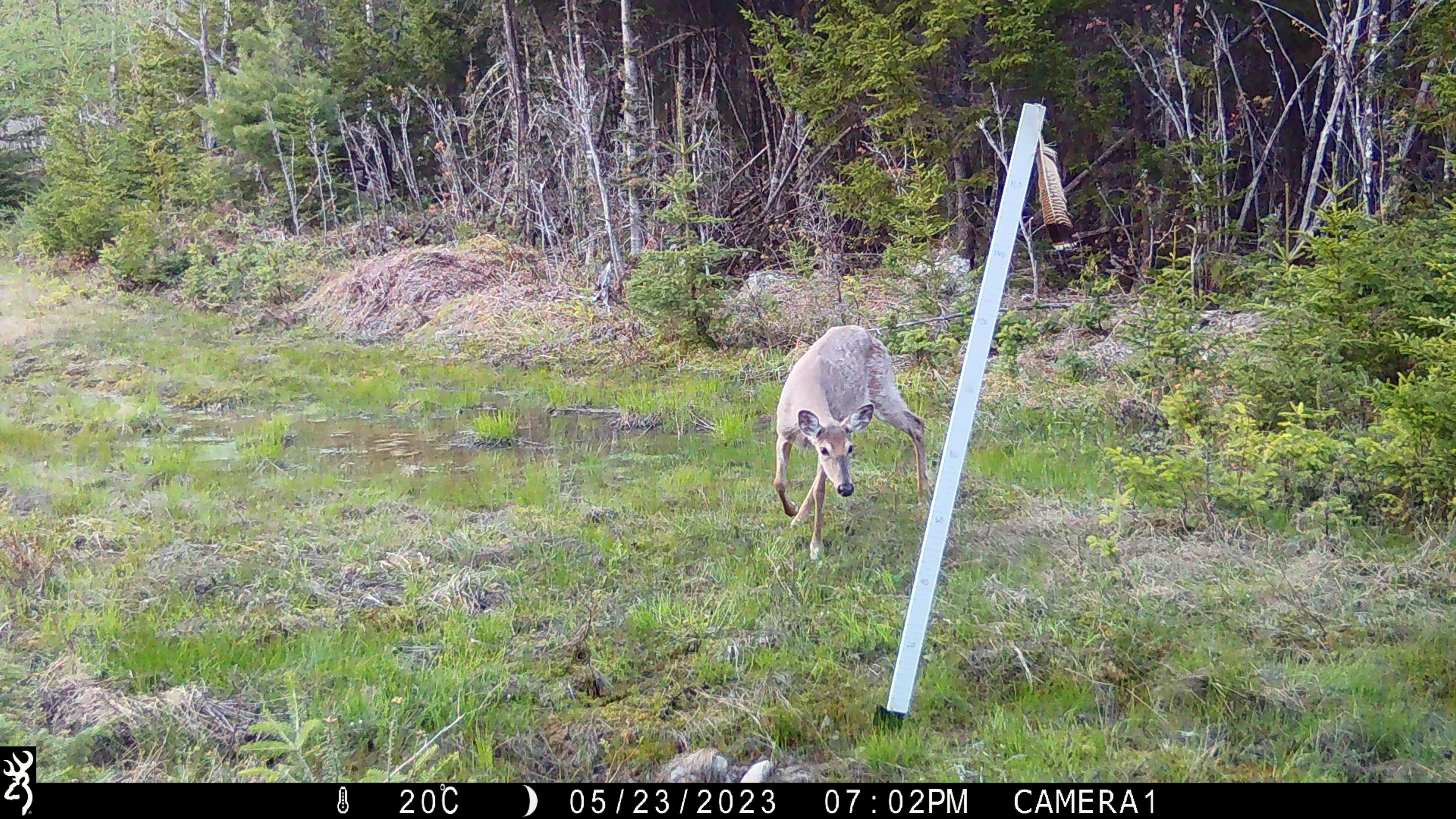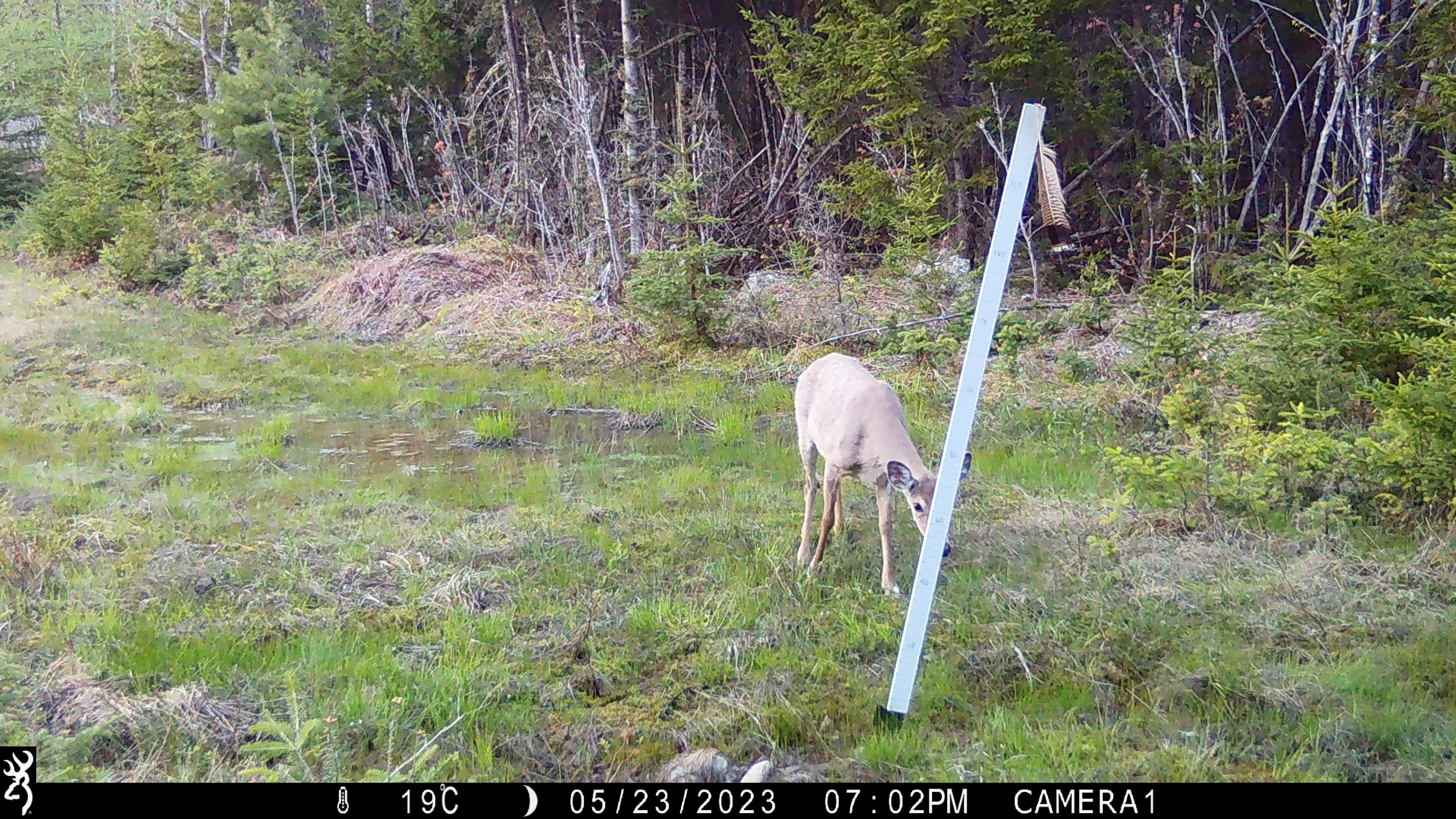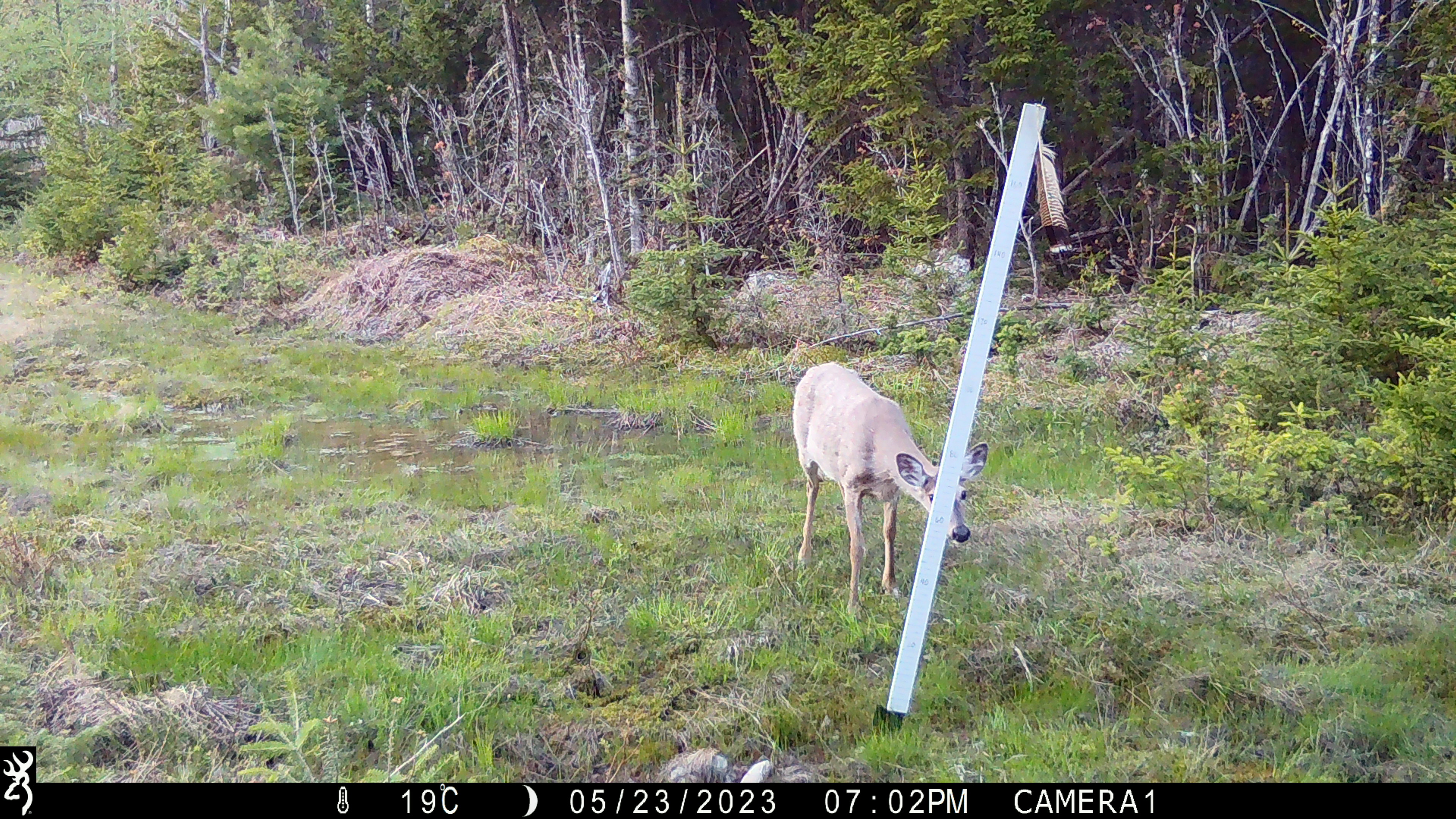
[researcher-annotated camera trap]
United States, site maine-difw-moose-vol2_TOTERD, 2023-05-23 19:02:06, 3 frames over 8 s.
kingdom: Animalia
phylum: Chordata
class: Mammalia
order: Artiodactyla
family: Cervidae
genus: Odocoileus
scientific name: Odocoileus virginianus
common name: white-tailed deer